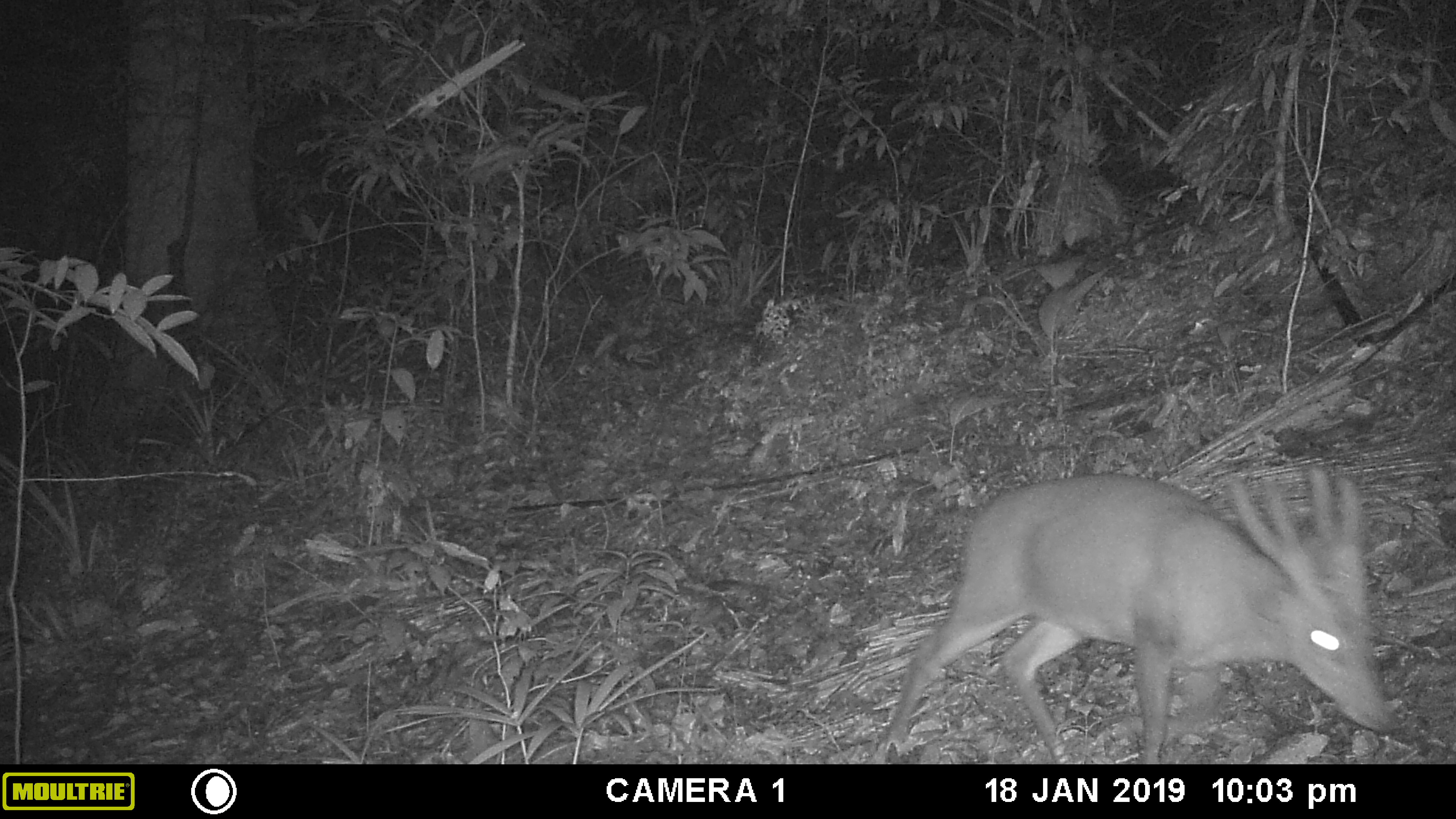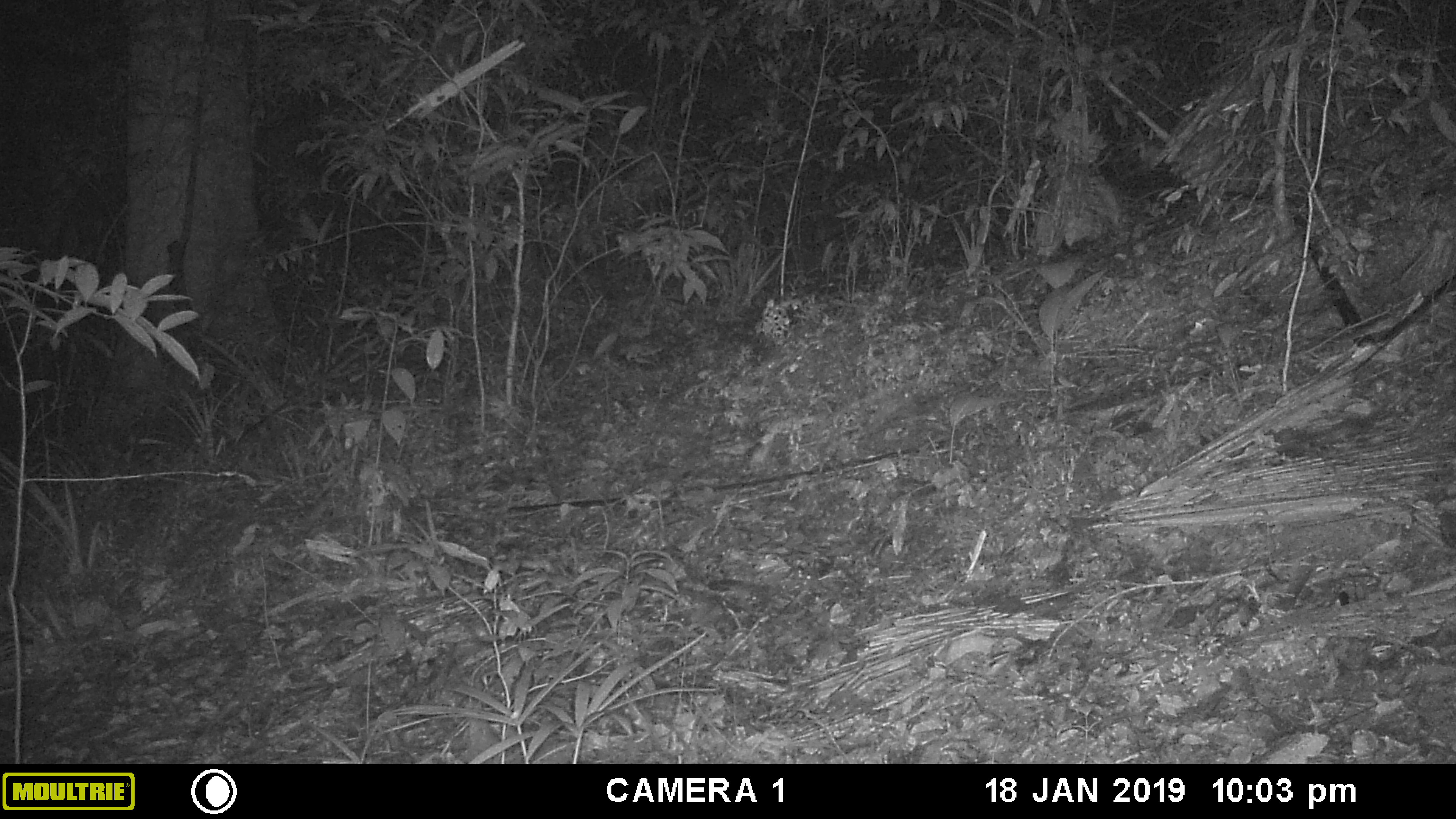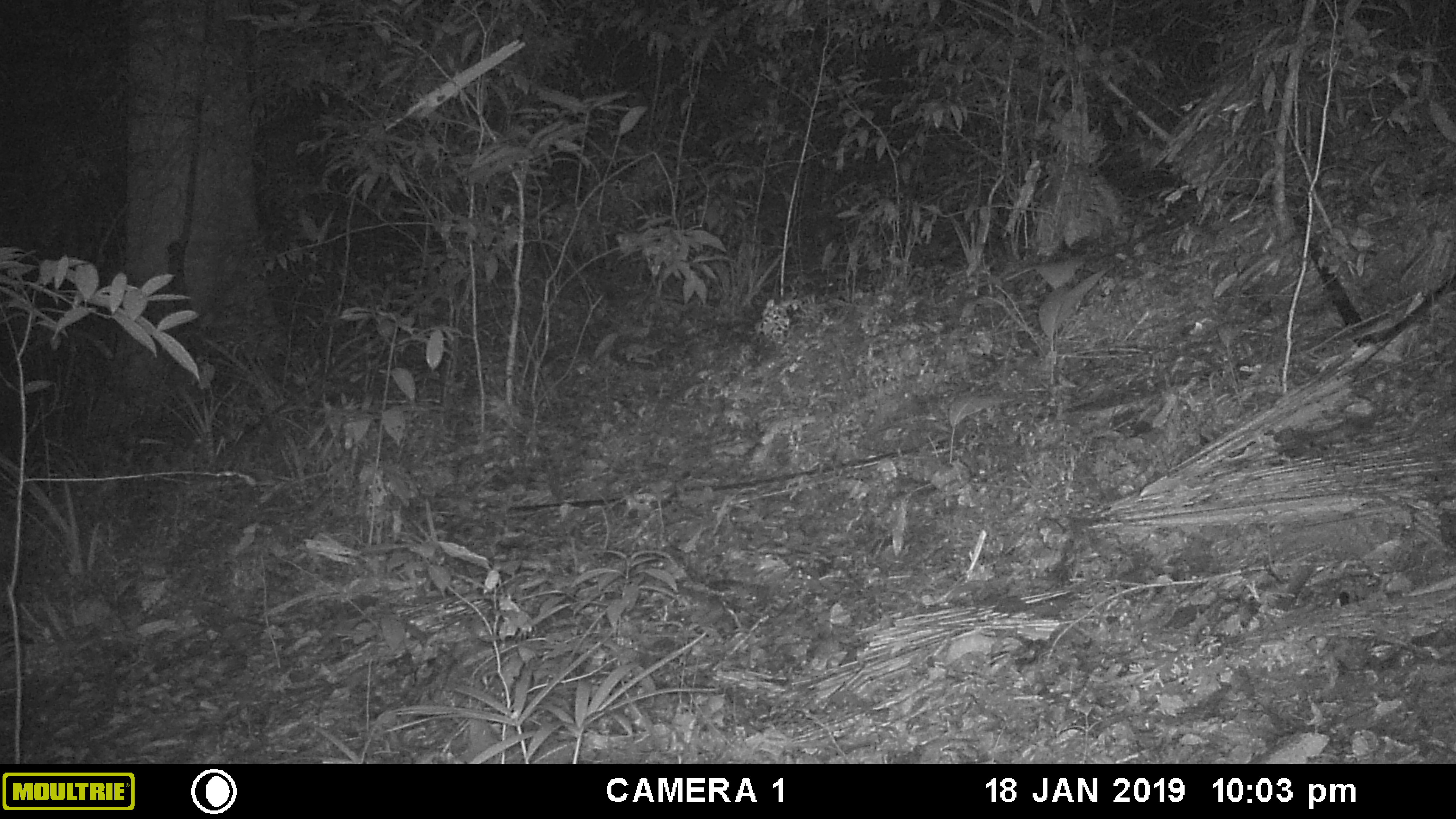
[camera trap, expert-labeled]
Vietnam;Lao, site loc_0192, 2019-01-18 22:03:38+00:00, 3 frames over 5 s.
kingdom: Animalia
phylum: Chordata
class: Mammalia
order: Artiodactyla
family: Cervidae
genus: Muntiacus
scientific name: Muntiacus vuquangensis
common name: large-antlered muntjac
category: large antlered muntjac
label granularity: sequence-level